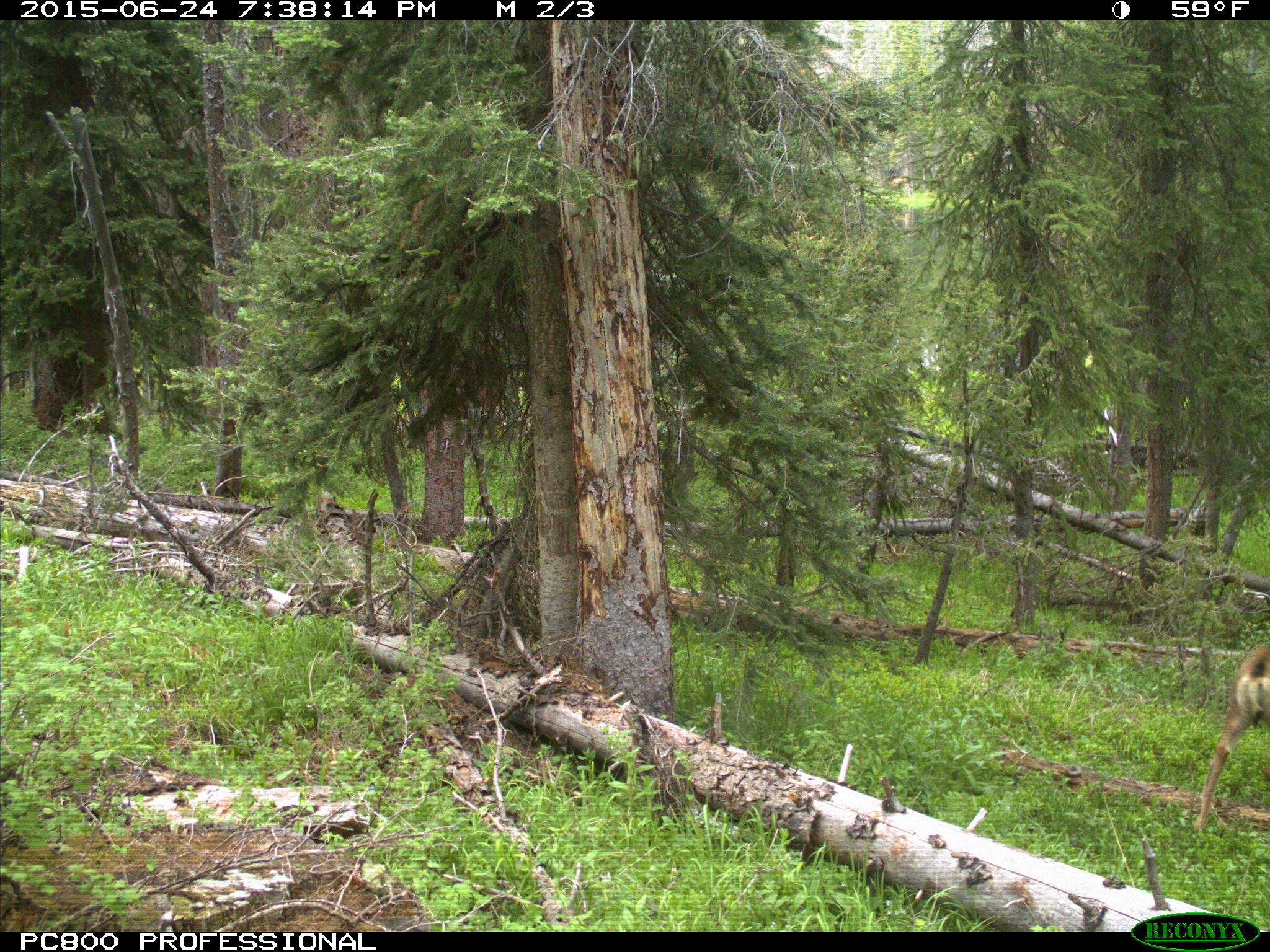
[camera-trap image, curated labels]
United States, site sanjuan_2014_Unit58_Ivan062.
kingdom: Animalia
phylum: Chordata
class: Mammalia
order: Artiodactyla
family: Cervidae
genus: Odocoileus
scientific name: Odocoileus hemionus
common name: mule deer